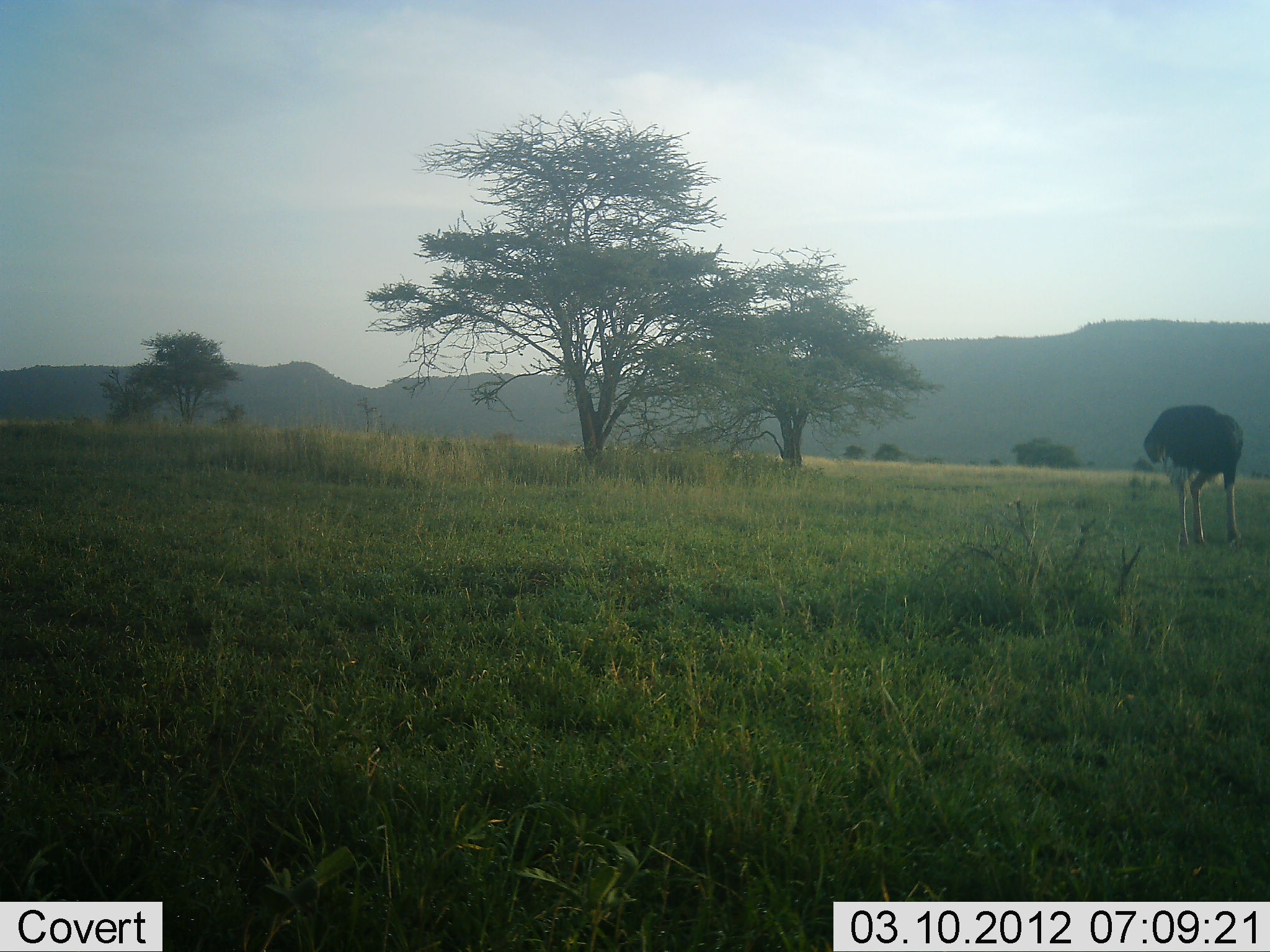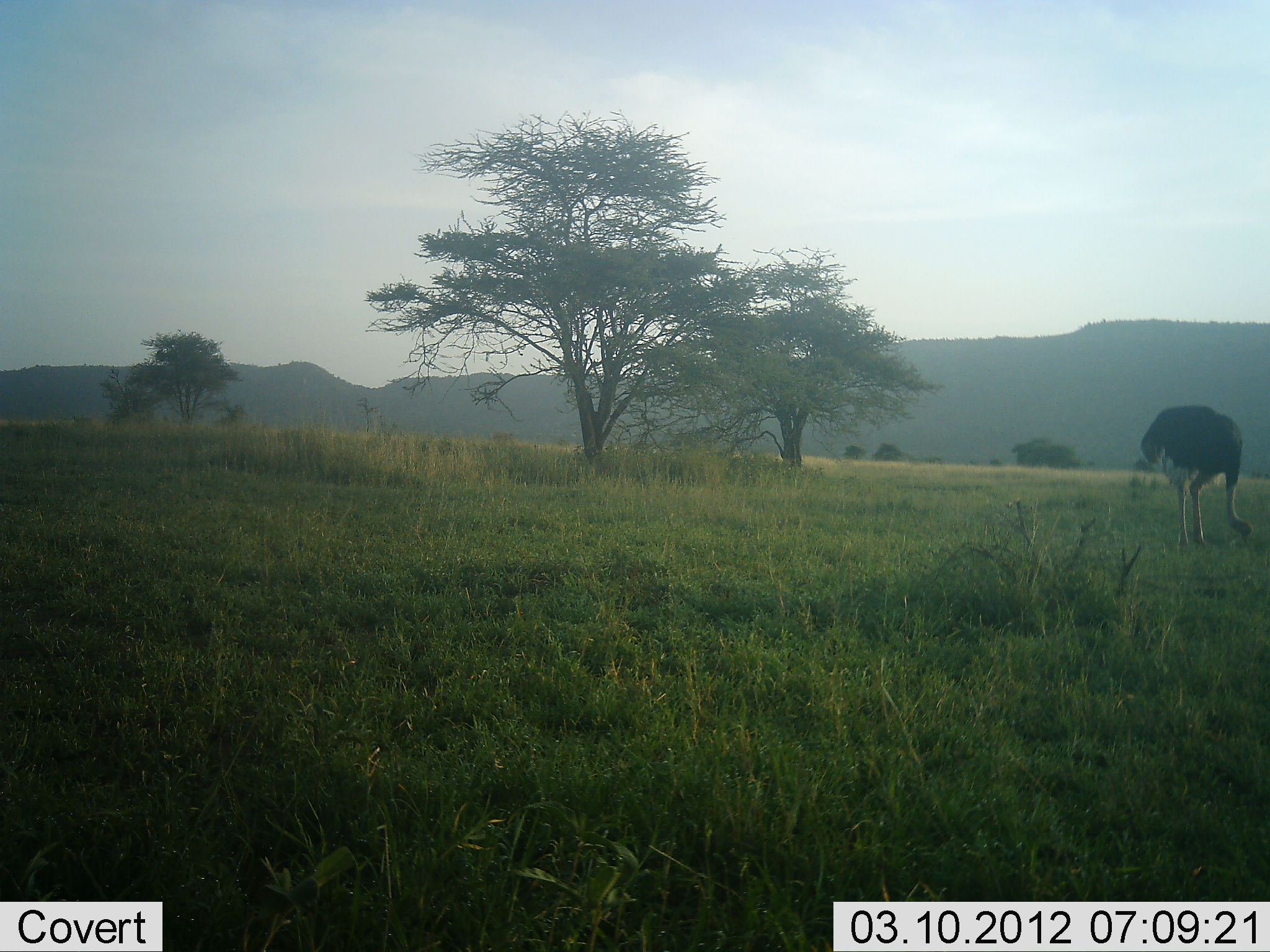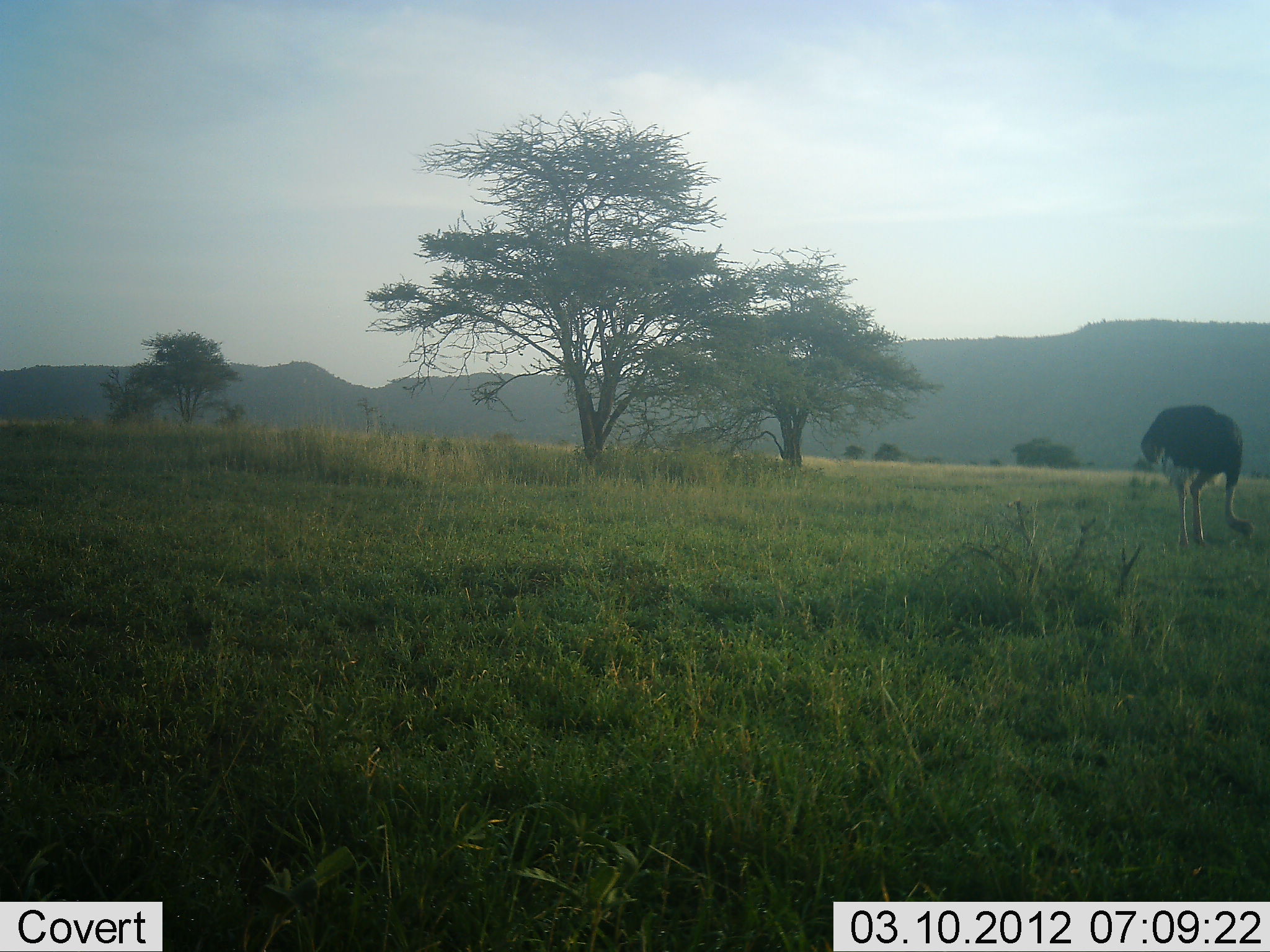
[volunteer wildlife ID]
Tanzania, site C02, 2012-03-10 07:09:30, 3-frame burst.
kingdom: Animalia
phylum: Chordata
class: Aves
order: Struthioniformes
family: Struthionidae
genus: Struthio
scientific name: Struthio camelus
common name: ostrich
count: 1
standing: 16%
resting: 0%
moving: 0%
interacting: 0%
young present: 0%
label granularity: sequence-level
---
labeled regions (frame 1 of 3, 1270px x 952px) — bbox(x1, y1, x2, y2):
animal: bbox(1144, 403, 1242, 547)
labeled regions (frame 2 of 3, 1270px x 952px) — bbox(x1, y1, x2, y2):
animal: bbox(1139, 405, 1254, 547)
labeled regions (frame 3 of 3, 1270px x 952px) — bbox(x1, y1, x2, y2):
animal: bbox(1139, 405, 1254, 555)